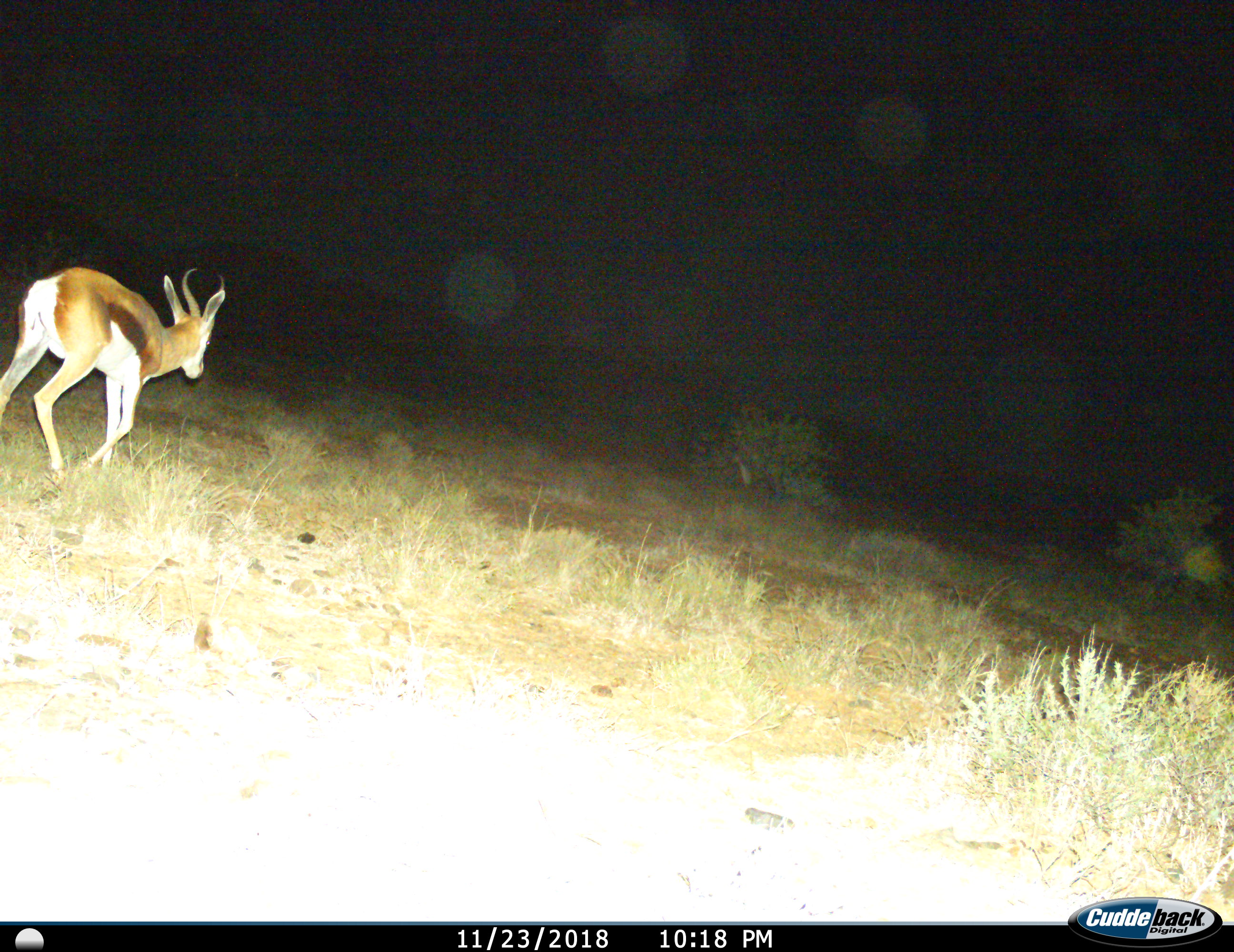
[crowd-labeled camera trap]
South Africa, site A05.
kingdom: Animalia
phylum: Chordata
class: Mammalia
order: Artiodactyla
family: Bovidae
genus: Antidorcas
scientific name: Antidorcas marsupialis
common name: springbok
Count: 1.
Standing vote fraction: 0%.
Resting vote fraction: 0%.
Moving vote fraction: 100%.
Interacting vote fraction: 0%.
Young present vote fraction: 0%.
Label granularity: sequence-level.